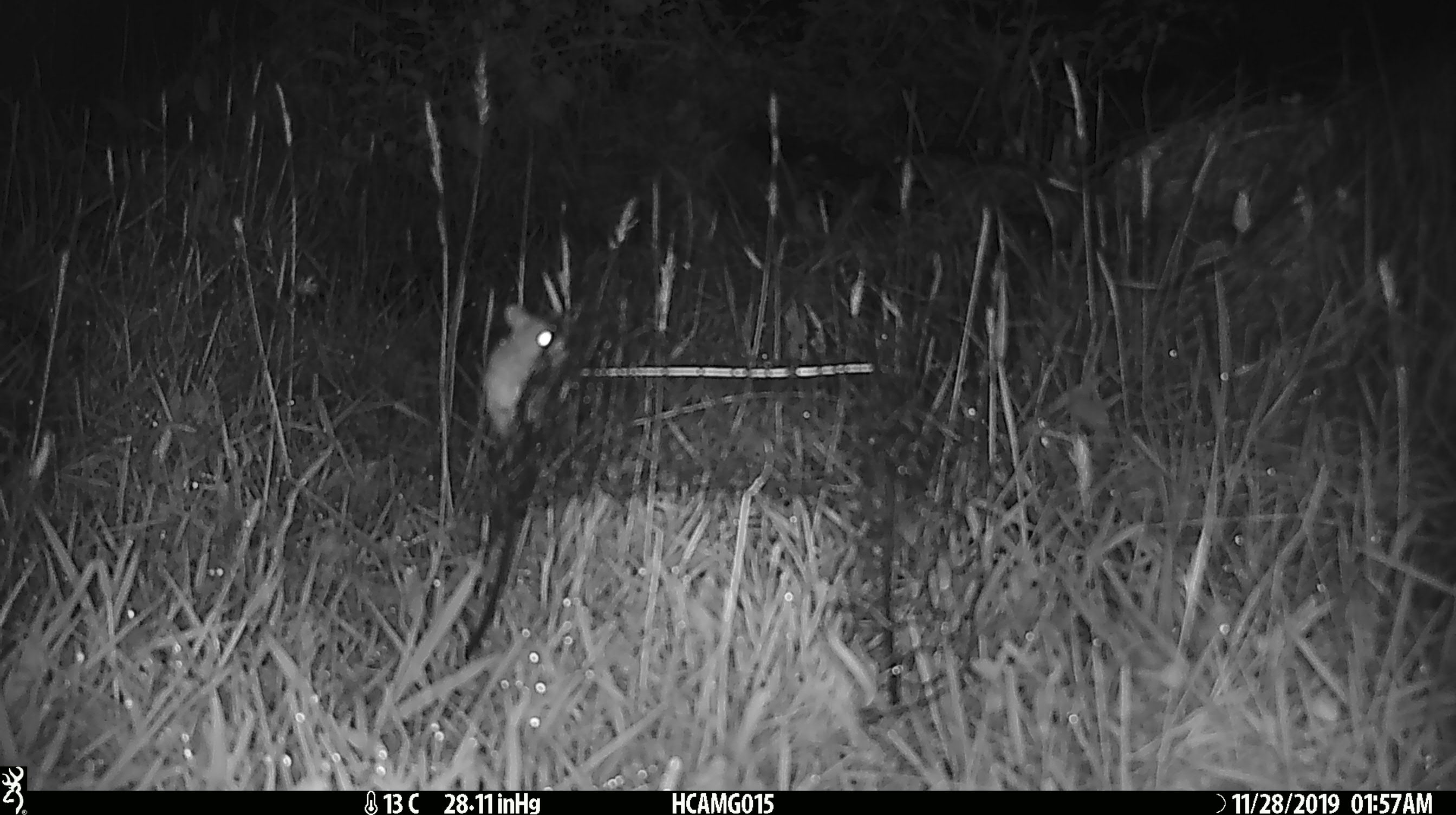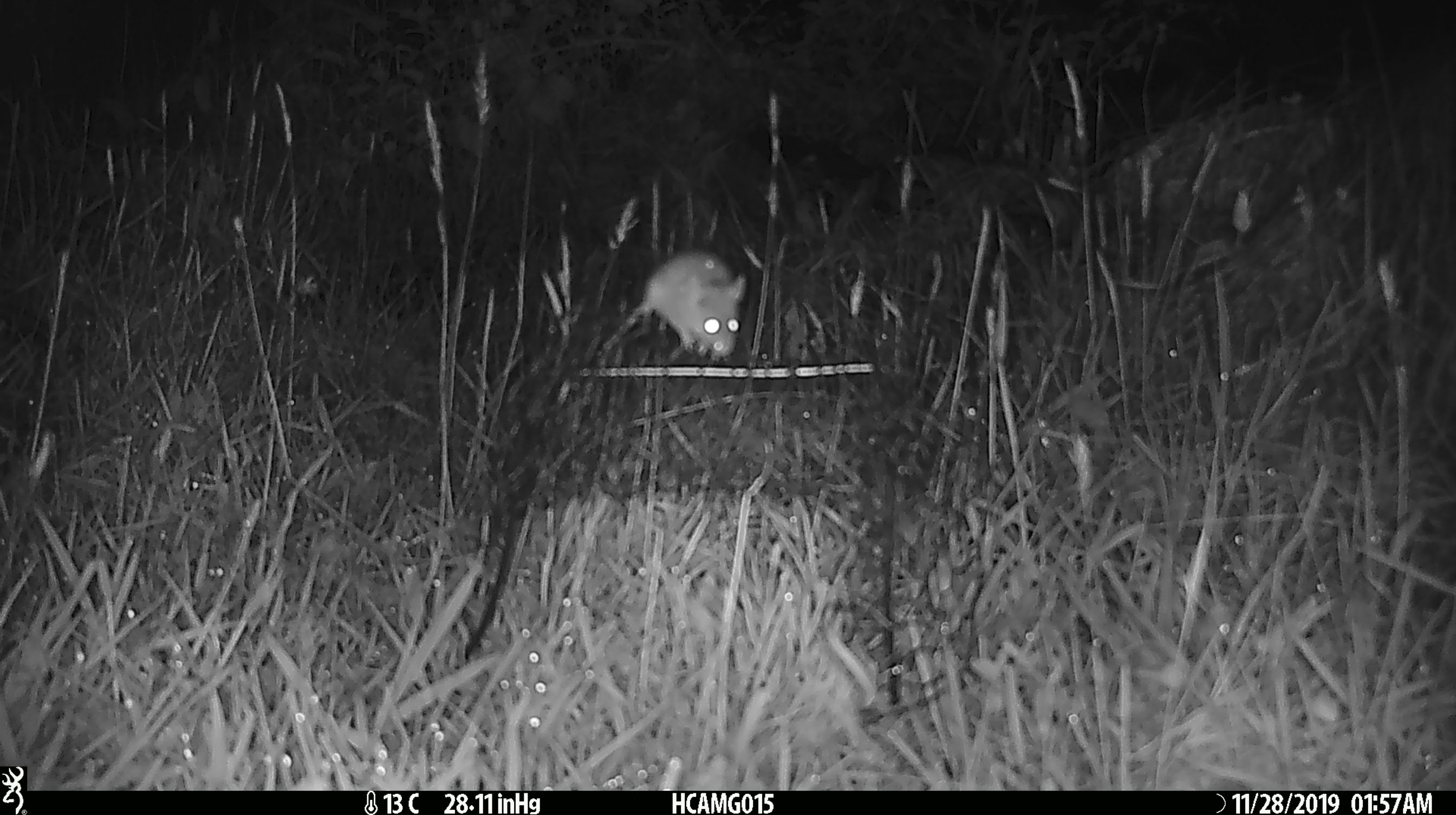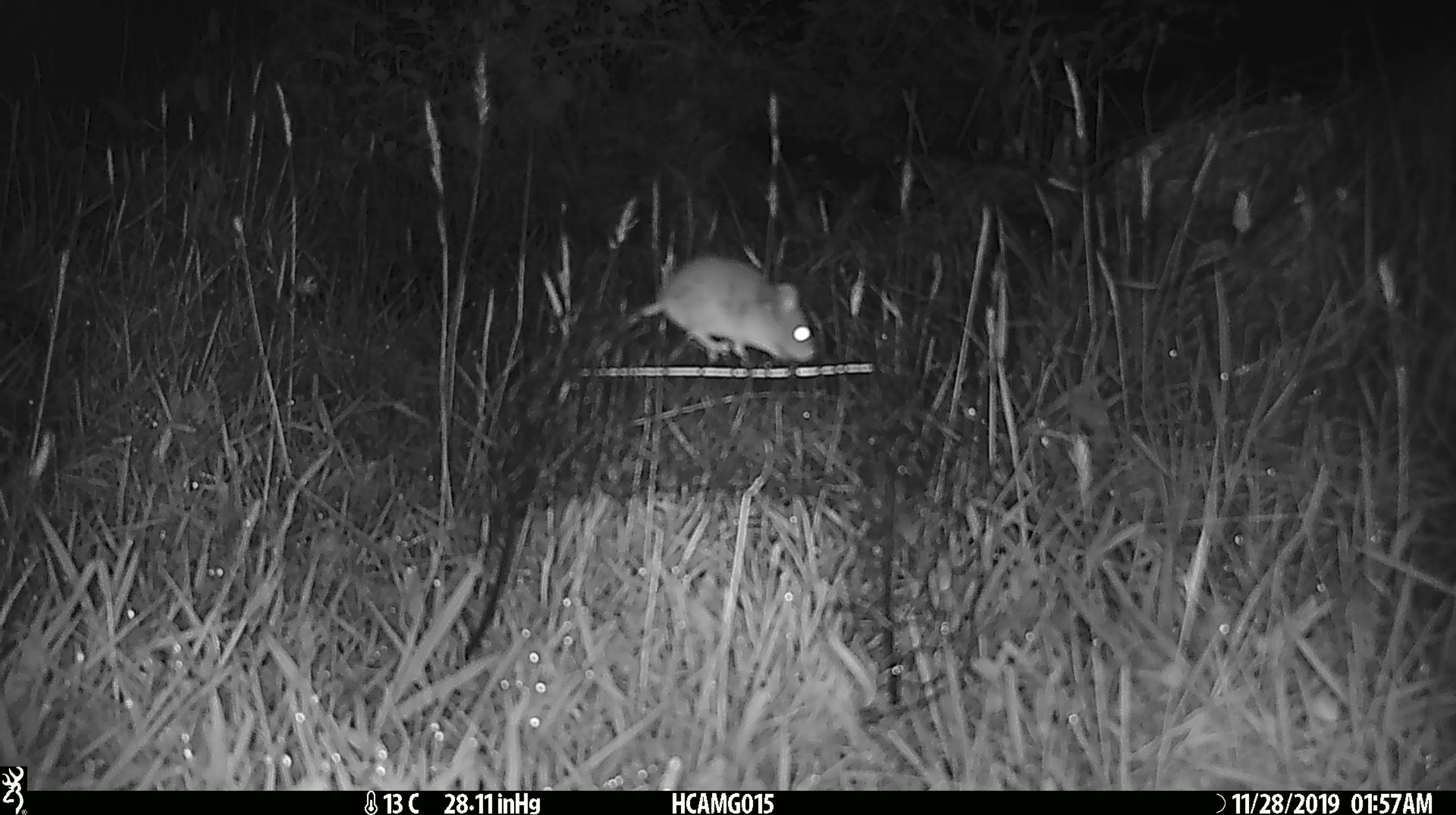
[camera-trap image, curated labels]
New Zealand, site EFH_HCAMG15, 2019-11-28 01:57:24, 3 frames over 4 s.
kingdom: Animalia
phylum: Chordata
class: Mammalia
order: Rodentia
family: Muridae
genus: Mus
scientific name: Mus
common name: mouse